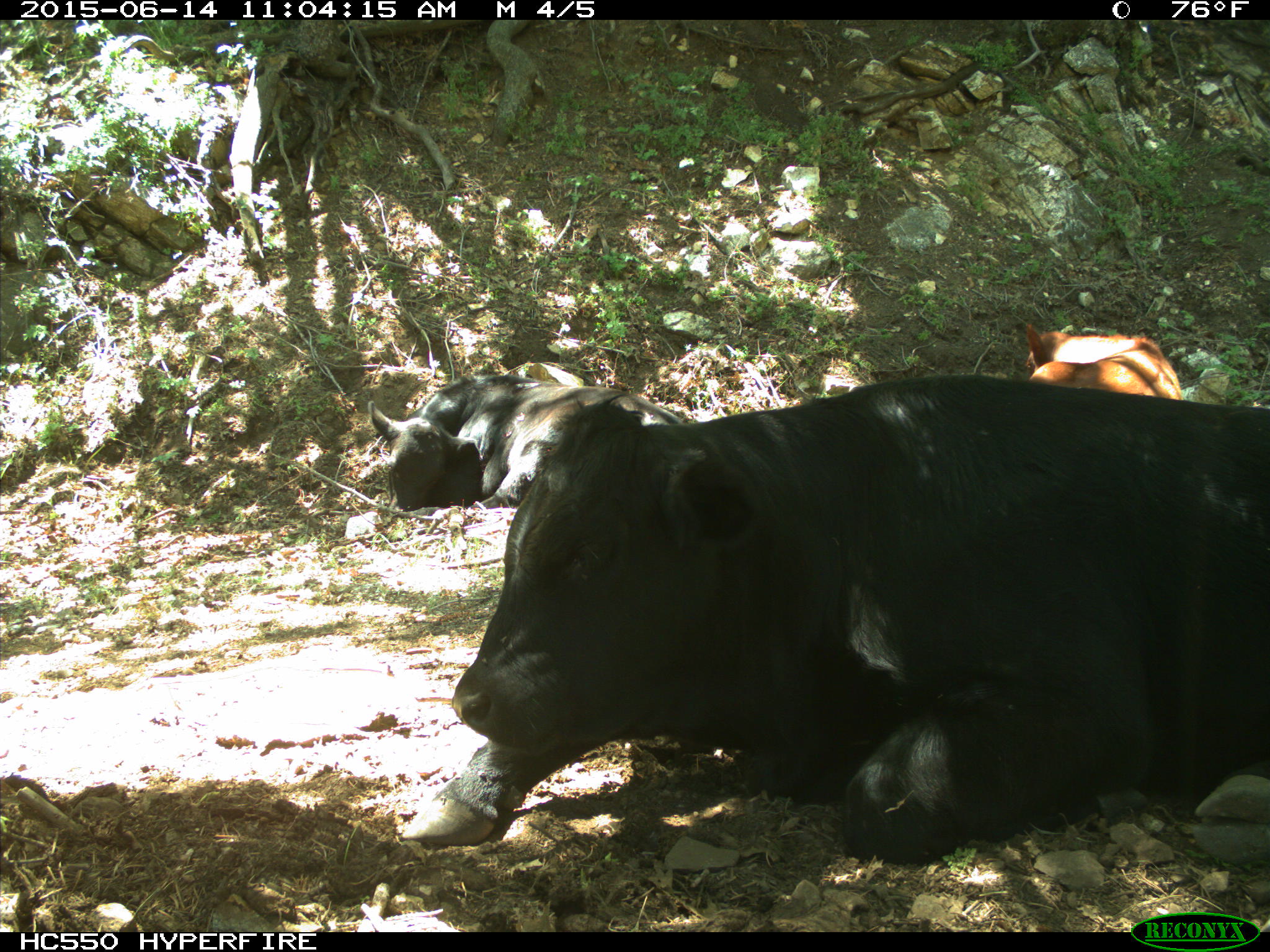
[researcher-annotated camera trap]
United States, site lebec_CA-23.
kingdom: Animalia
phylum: Chordata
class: Mammalia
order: Artiodactyla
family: Bovidae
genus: Bos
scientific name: Bos taurus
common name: domestic cow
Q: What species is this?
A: Bos taurus (domestic cow).